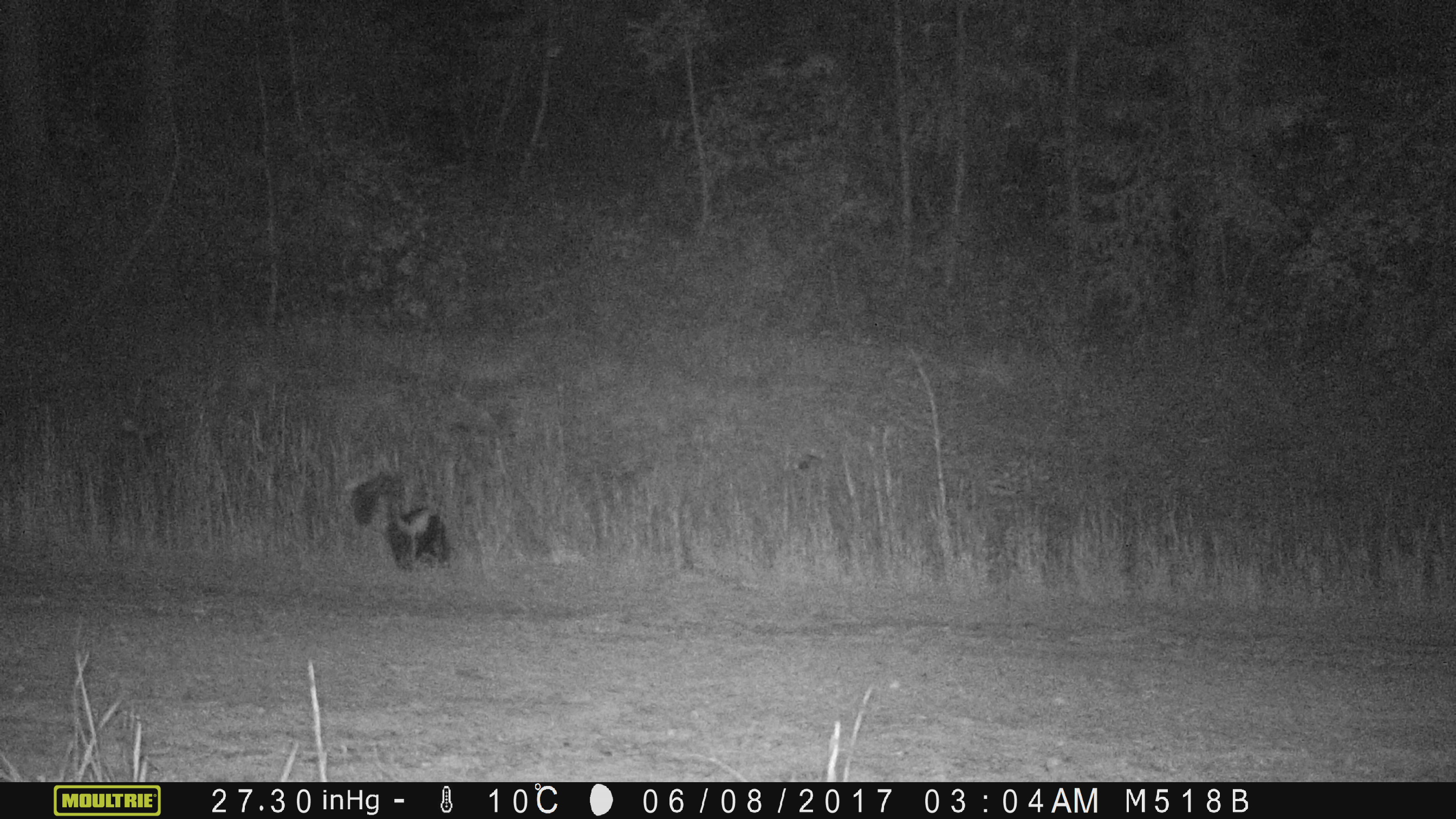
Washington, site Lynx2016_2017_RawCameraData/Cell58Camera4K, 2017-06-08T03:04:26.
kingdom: Animalia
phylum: Chordata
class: Mammalia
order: Carnivora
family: Mephitidae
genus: Mephitis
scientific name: Mephitis mephitis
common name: striped skunk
Mephitis mephitis (striped skunk). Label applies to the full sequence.